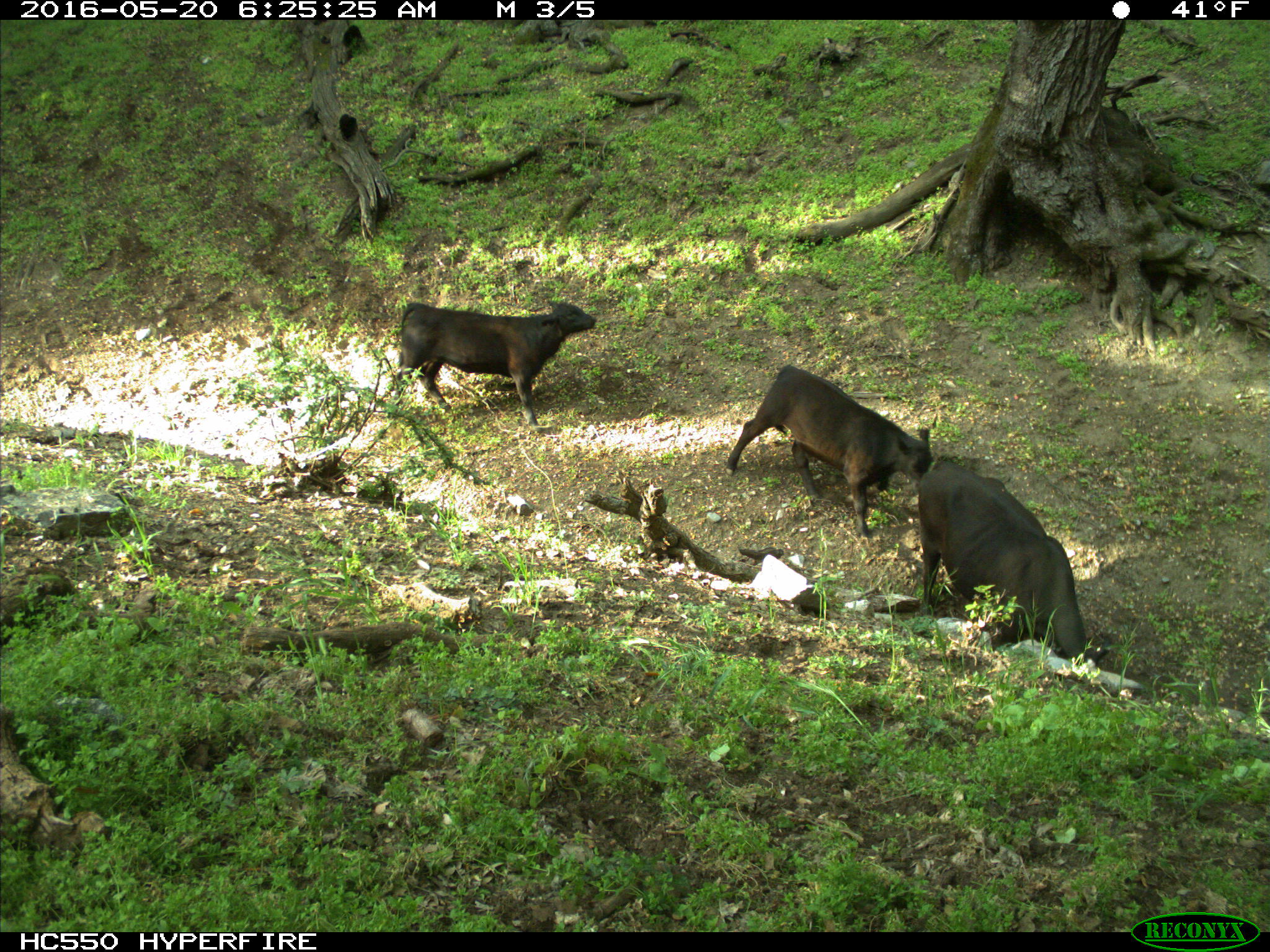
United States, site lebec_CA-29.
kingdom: Animalia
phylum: Chordata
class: Mammalia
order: Artiodactyla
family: Bovidae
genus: Bos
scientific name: Bos taurus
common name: domestic cow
Bos taurus (domestic cow).